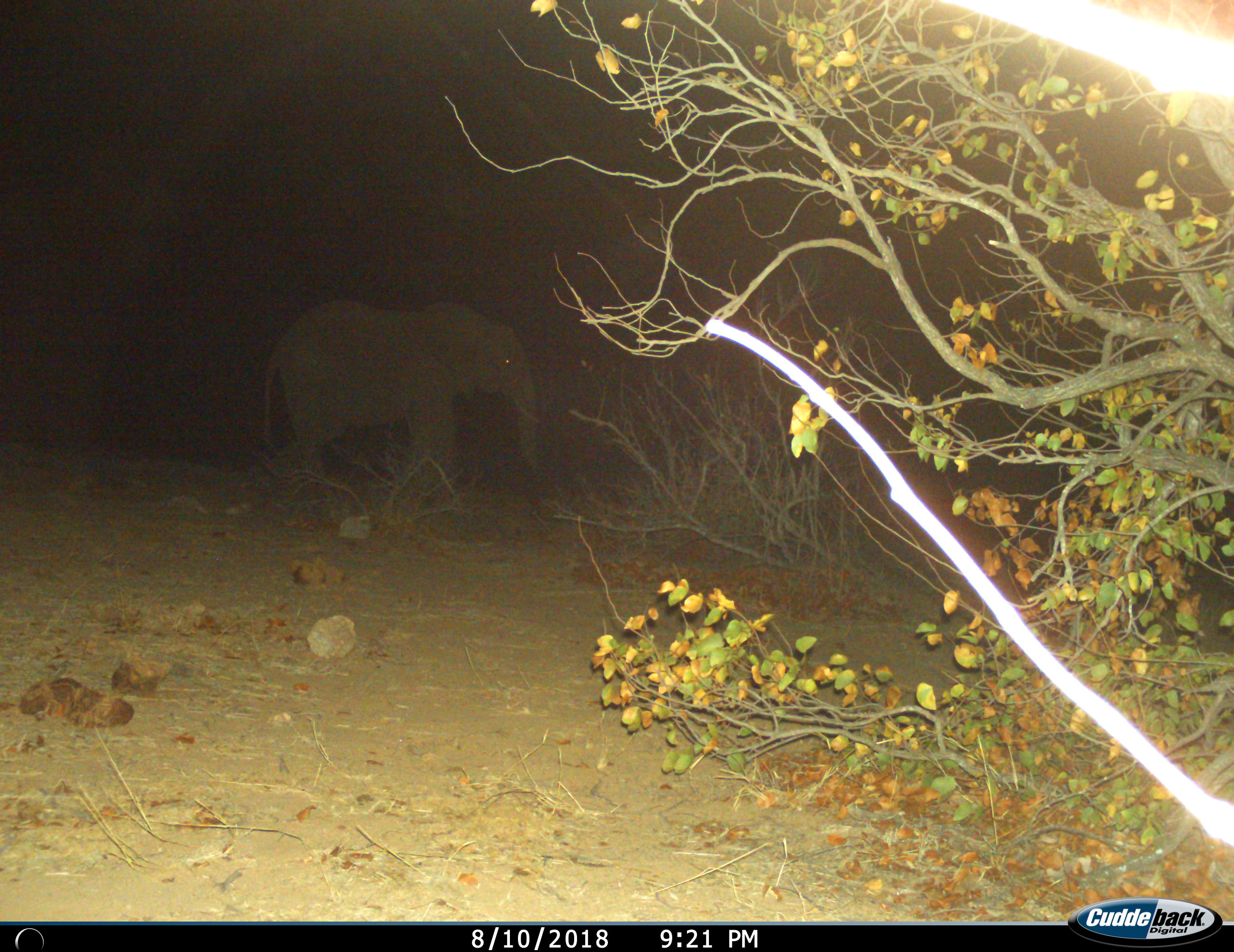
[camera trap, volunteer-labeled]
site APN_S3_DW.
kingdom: Animalia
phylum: Chordata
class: Mammalia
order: Proboscidea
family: Elephantidae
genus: Loxodonta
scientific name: Loxodonta africana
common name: african bush elephant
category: elephant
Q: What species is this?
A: Elephant (african bush elephant) (Loxodonta africana).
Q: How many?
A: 1.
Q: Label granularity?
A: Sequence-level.